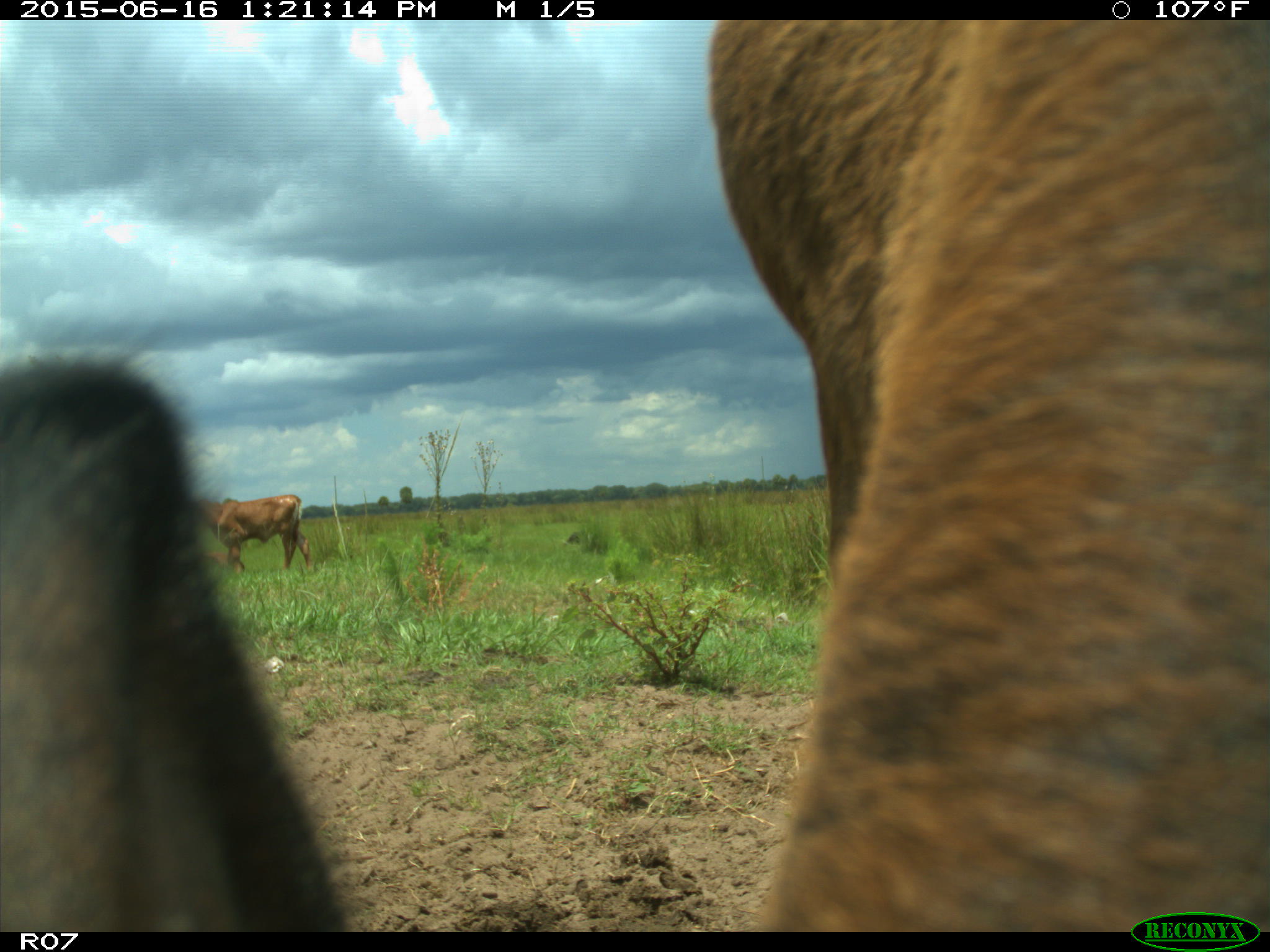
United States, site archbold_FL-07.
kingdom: Animalia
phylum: Chordata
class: Mammalia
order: Artiodactyla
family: Bovidae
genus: Bos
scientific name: Bos taurus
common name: domestic cow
Bos taurus (domestic cow).